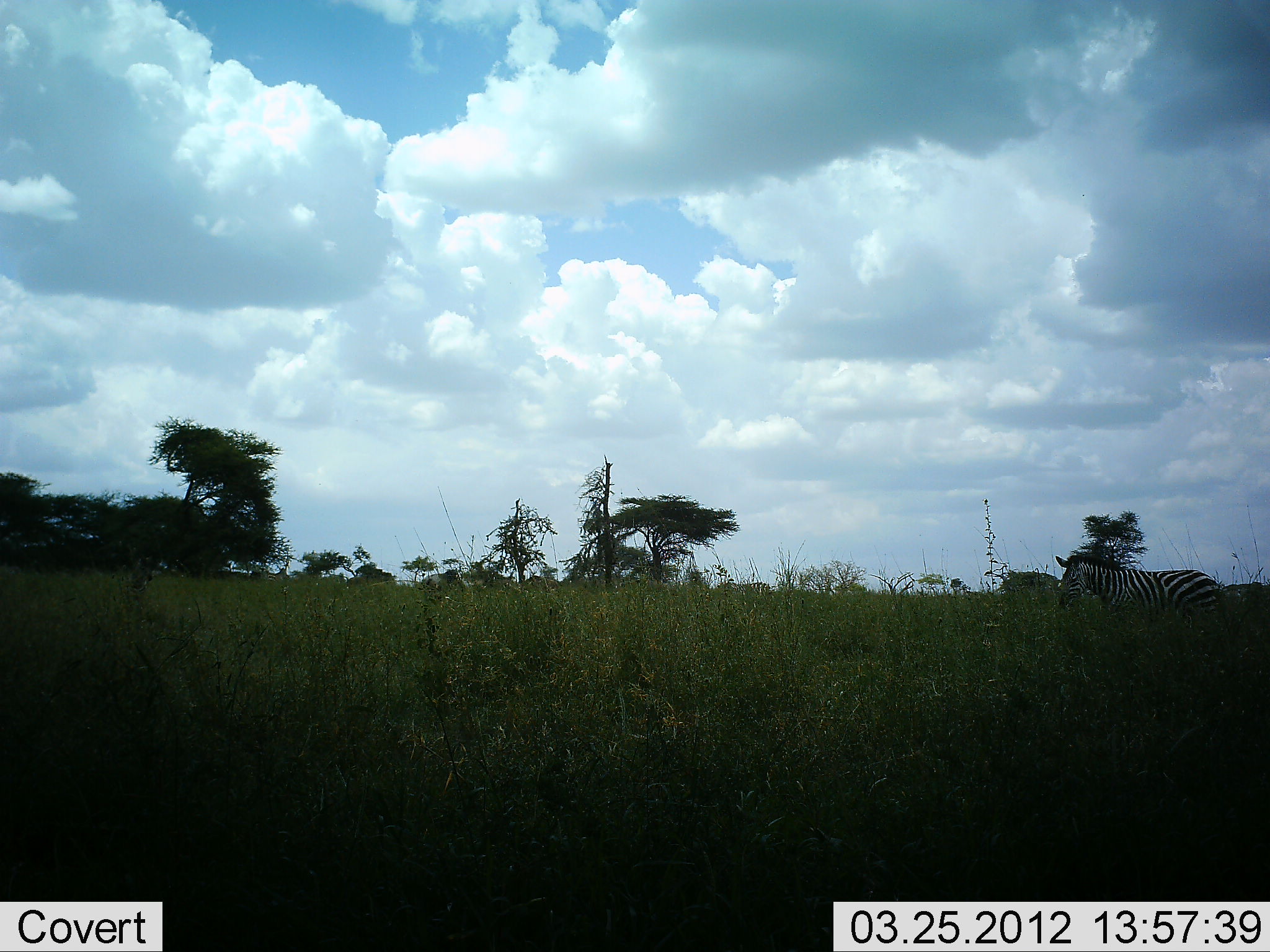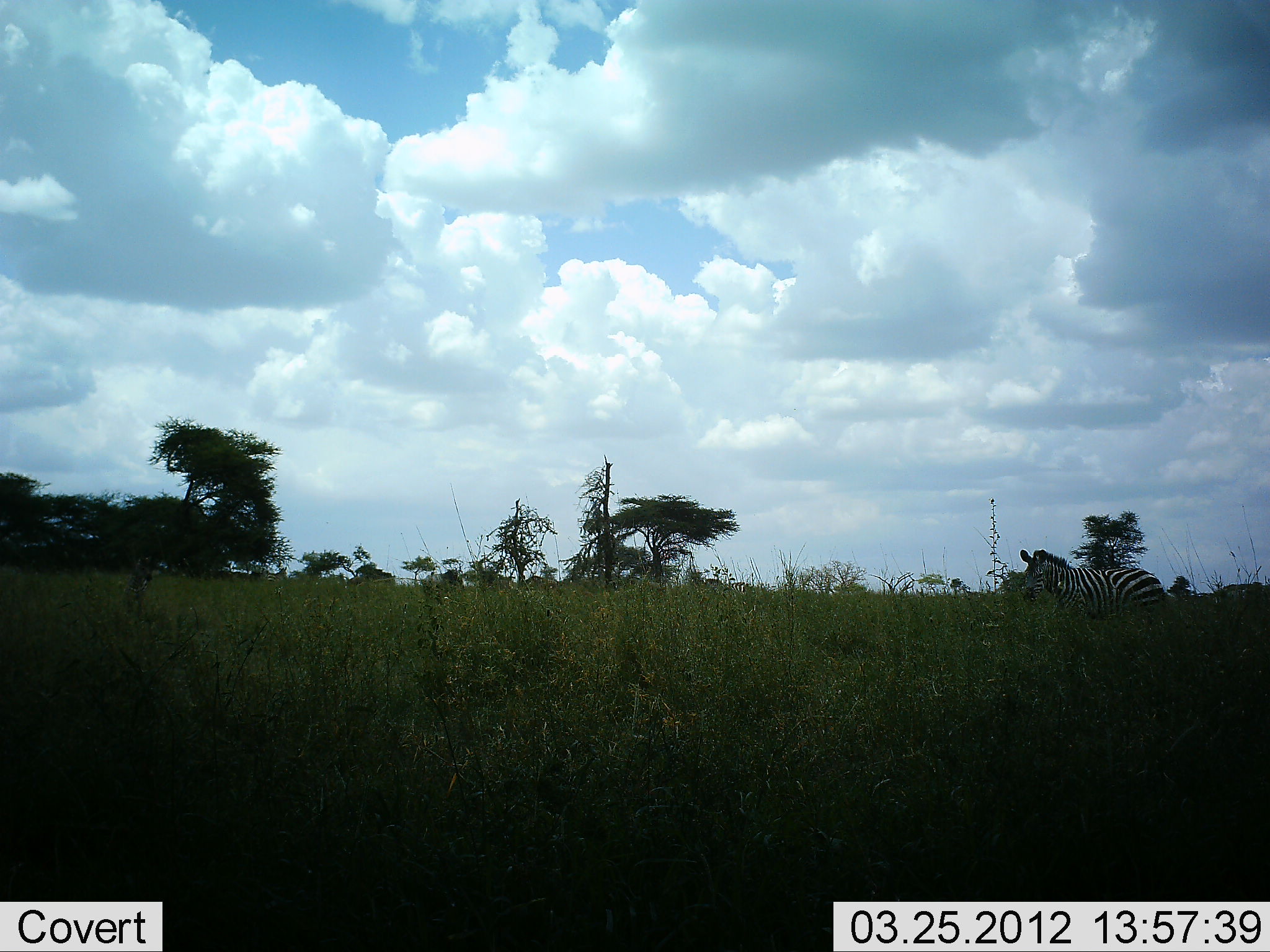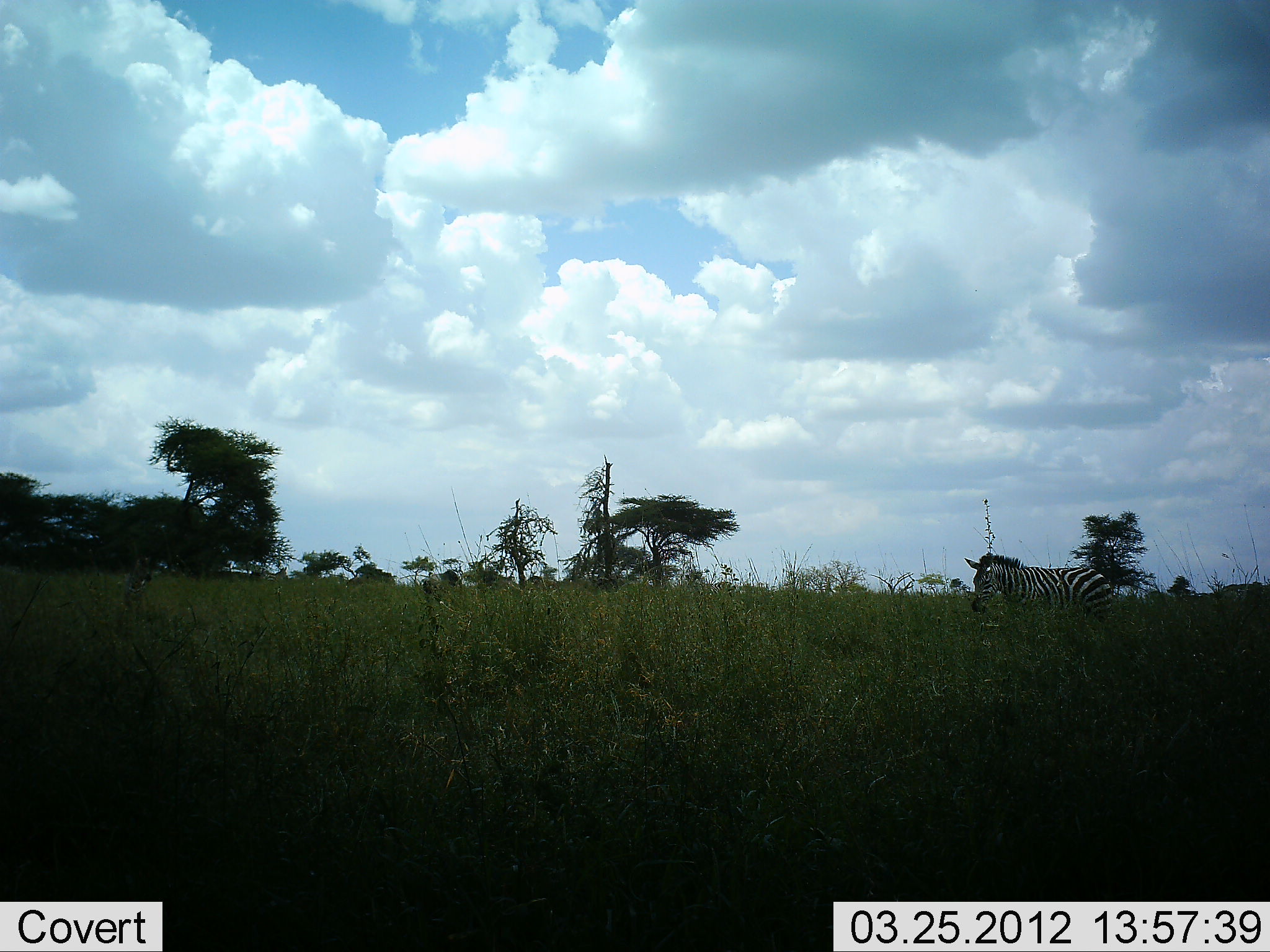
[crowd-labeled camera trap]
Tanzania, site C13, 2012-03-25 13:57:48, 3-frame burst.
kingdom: Animalia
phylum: Chordata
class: Mammalia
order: Perissodactyla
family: Equidae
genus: Equus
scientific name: Equus quagga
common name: plains zebra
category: zebra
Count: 1.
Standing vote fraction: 11%.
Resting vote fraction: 0%.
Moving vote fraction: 89%.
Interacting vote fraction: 0%.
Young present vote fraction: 0%.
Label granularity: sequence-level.